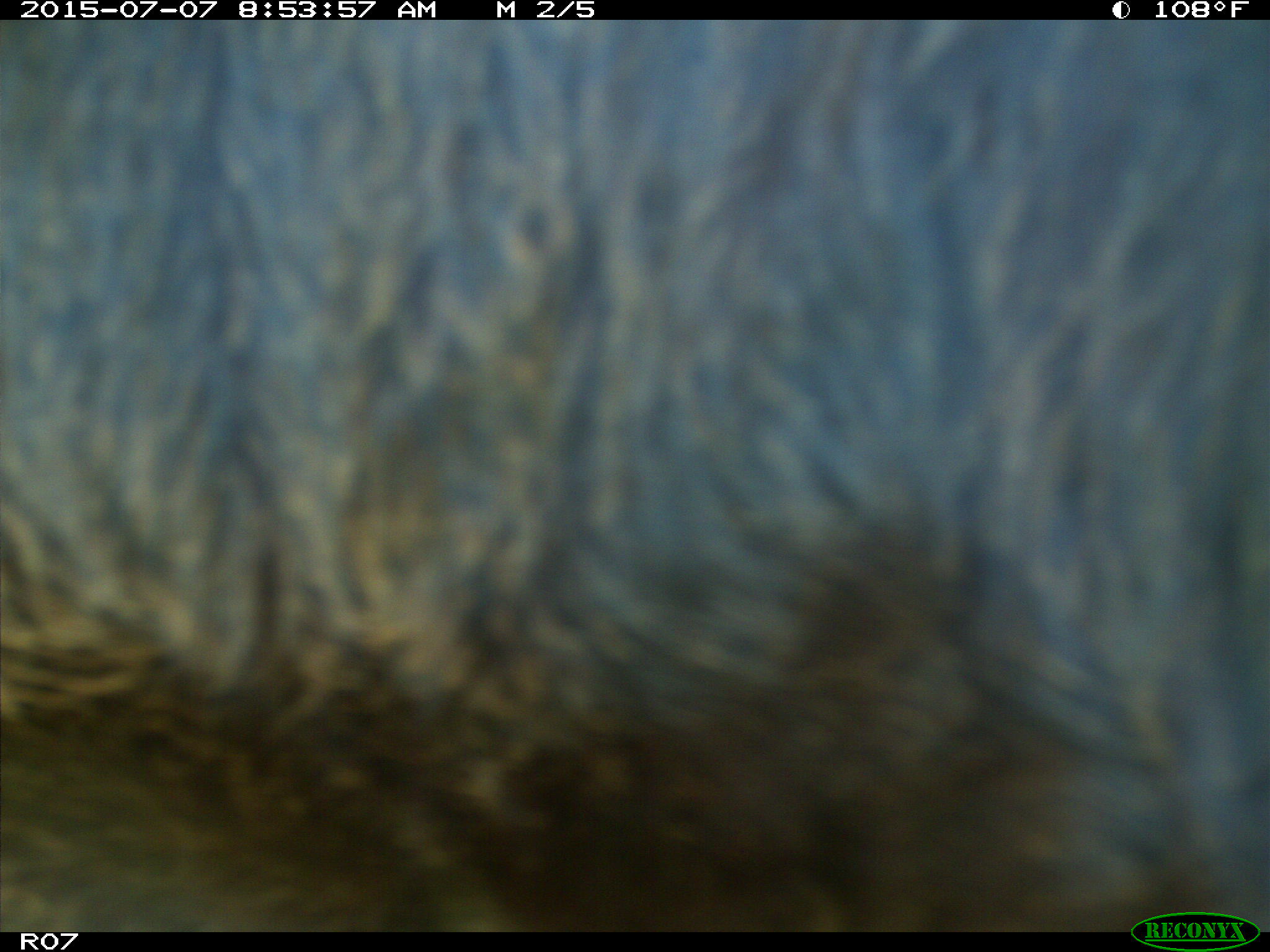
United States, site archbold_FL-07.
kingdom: Animalia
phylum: Chordata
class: Mammalia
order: Artiodactyla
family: Bovidae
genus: Bos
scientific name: Bos taurus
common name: domestic cow